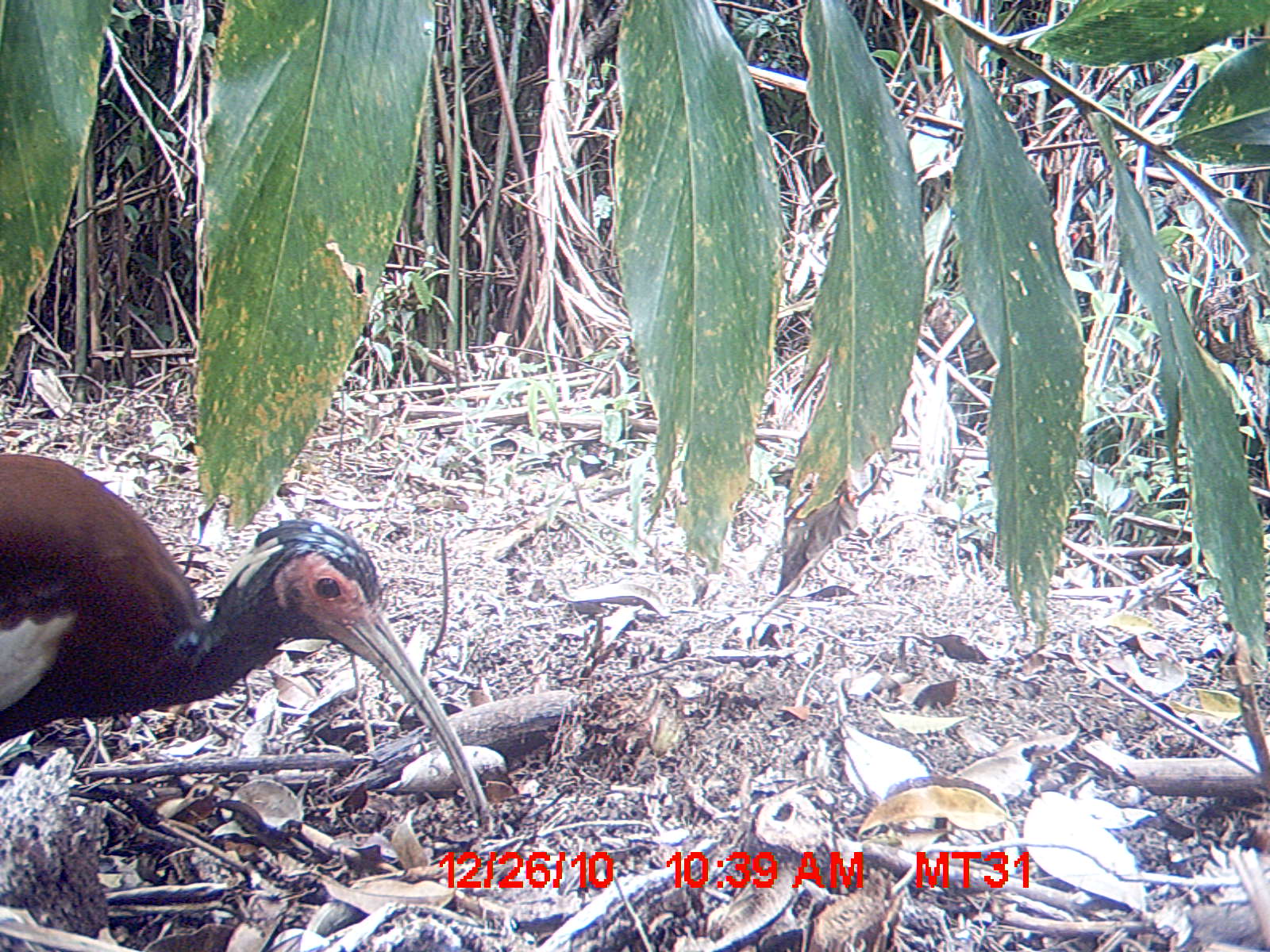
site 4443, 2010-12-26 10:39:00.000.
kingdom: Animalia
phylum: Chordata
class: Aves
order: Pelecaniformes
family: Threskiornithidae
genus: Lophotibis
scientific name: Lophotibis cristata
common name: madagascan ibis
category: lophotibis cristataa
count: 1